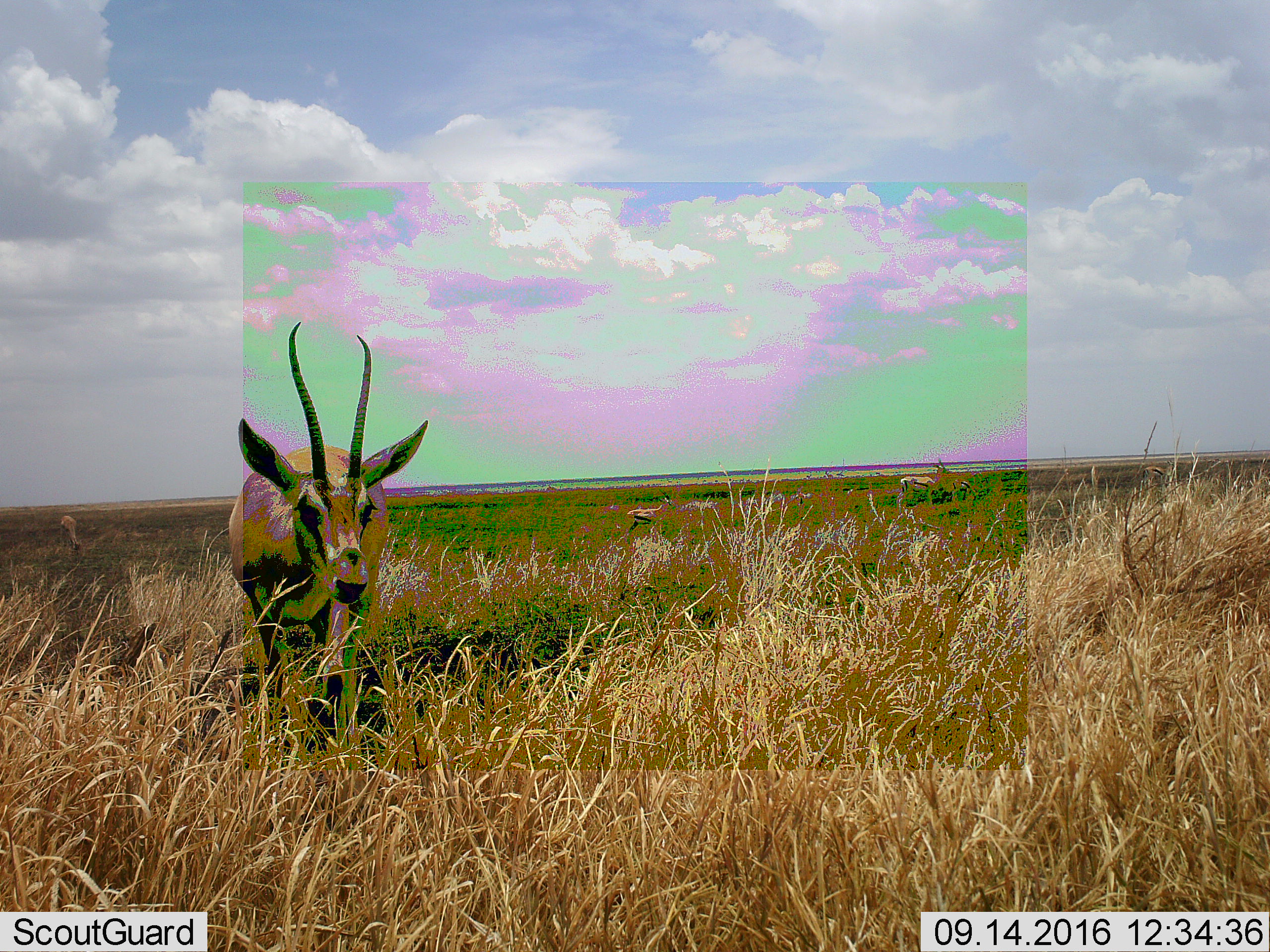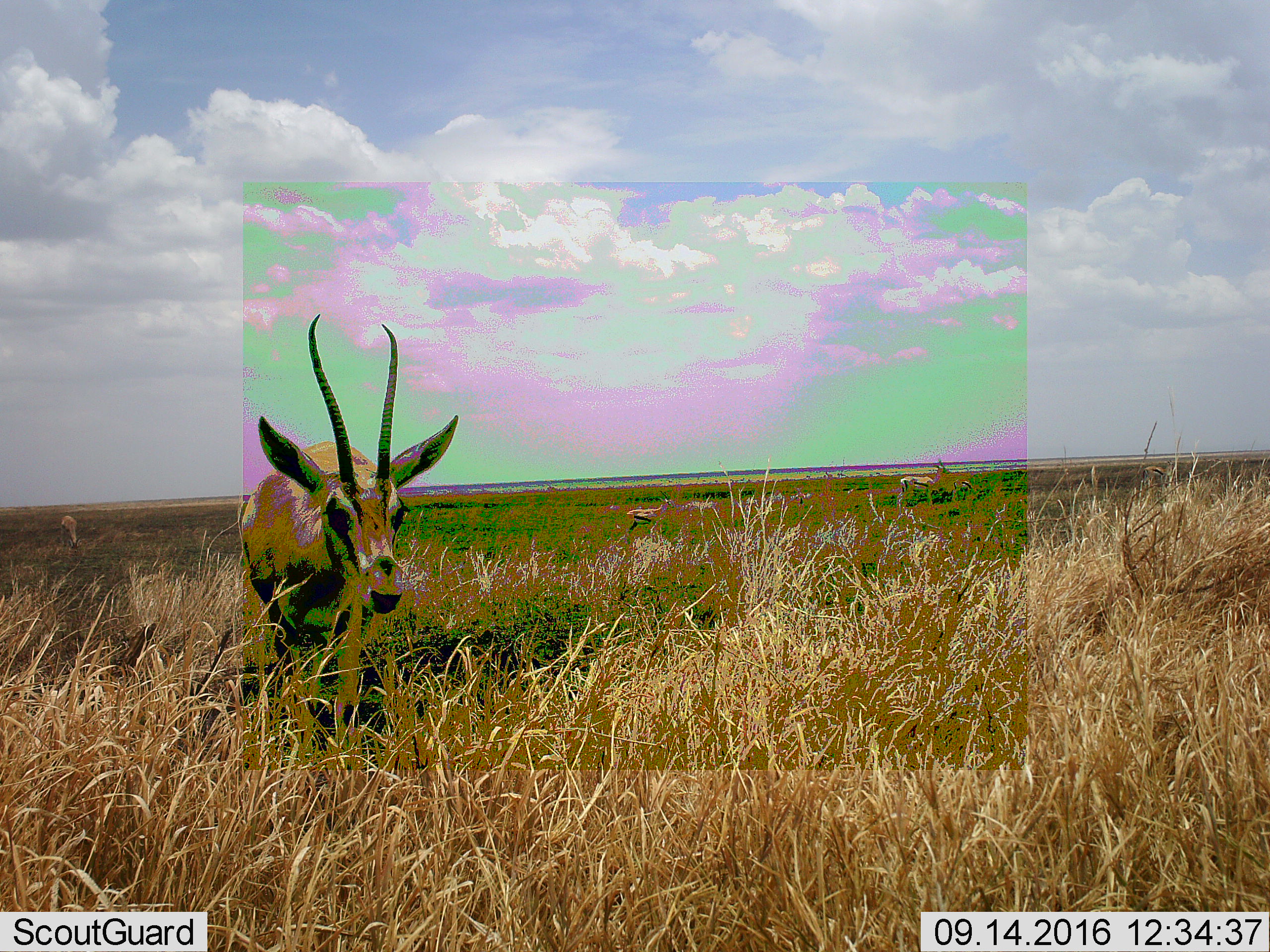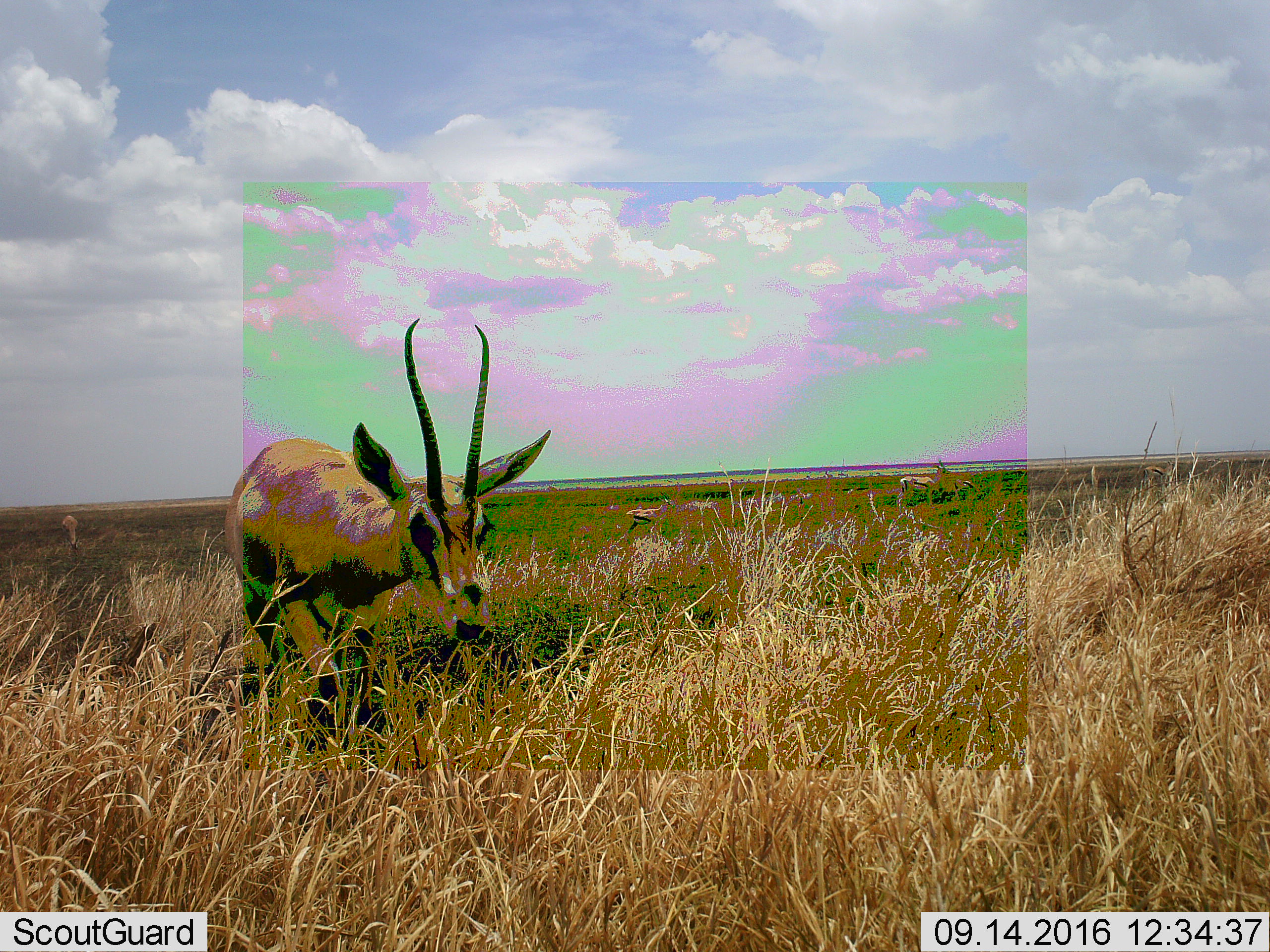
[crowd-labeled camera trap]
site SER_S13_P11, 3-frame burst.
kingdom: Animalia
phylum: Chordata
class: Mammalia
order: Artiodactyla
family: Bovidae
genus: Eudorcas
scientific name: Eudorcas thomsonii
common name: thomson's gazelle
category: gazellethomsons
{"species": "gazellethomsons (thomson's gazelle) (Eudorcas thomsonii)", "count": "3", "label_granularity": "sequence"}